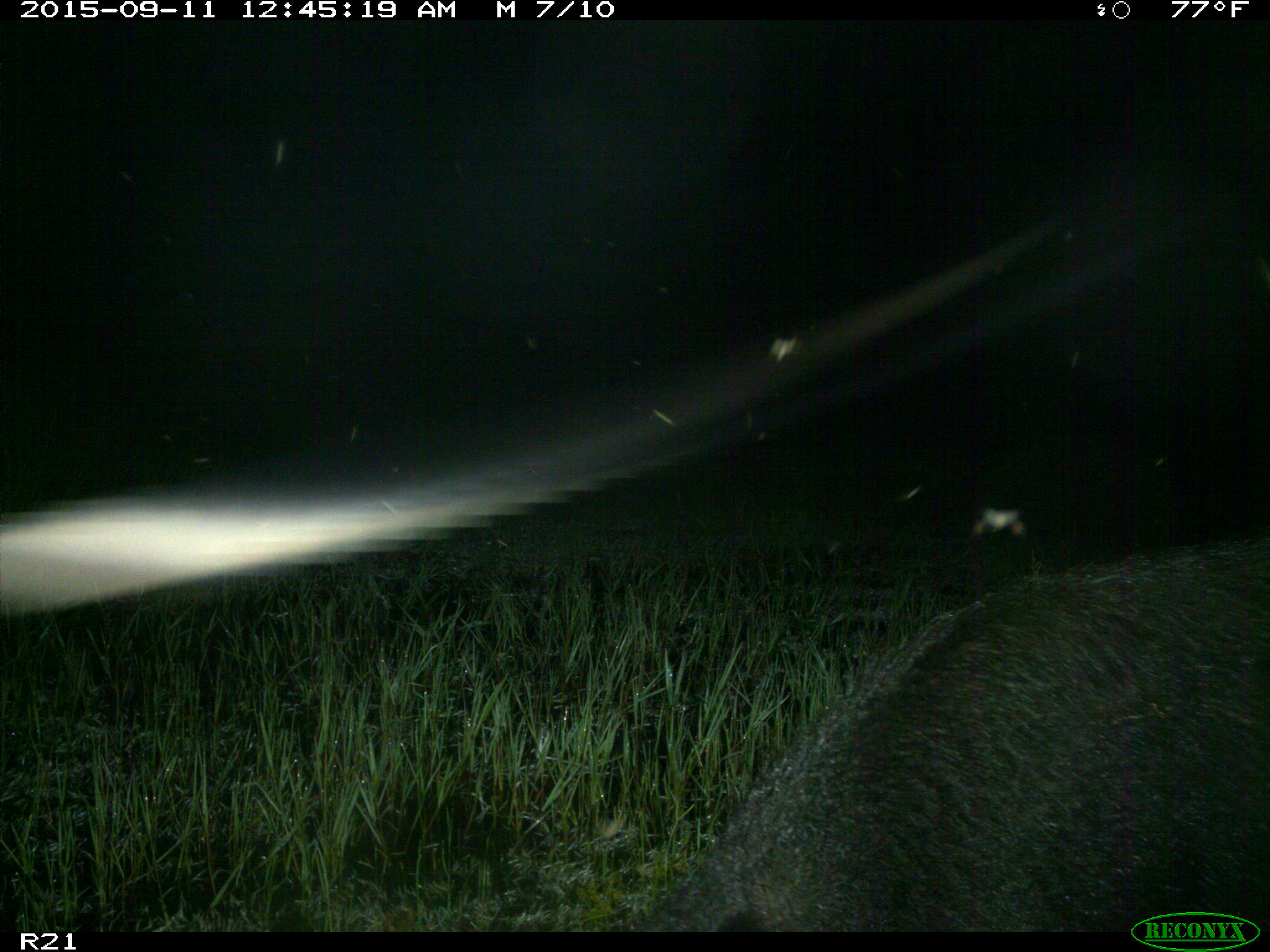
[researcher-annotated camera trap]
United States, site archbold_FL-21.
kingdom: Animalia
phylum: Chordata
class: Mammalia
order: Artiodactyla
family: Suidae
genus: Sus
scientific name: Sus scrofa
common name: wild boar